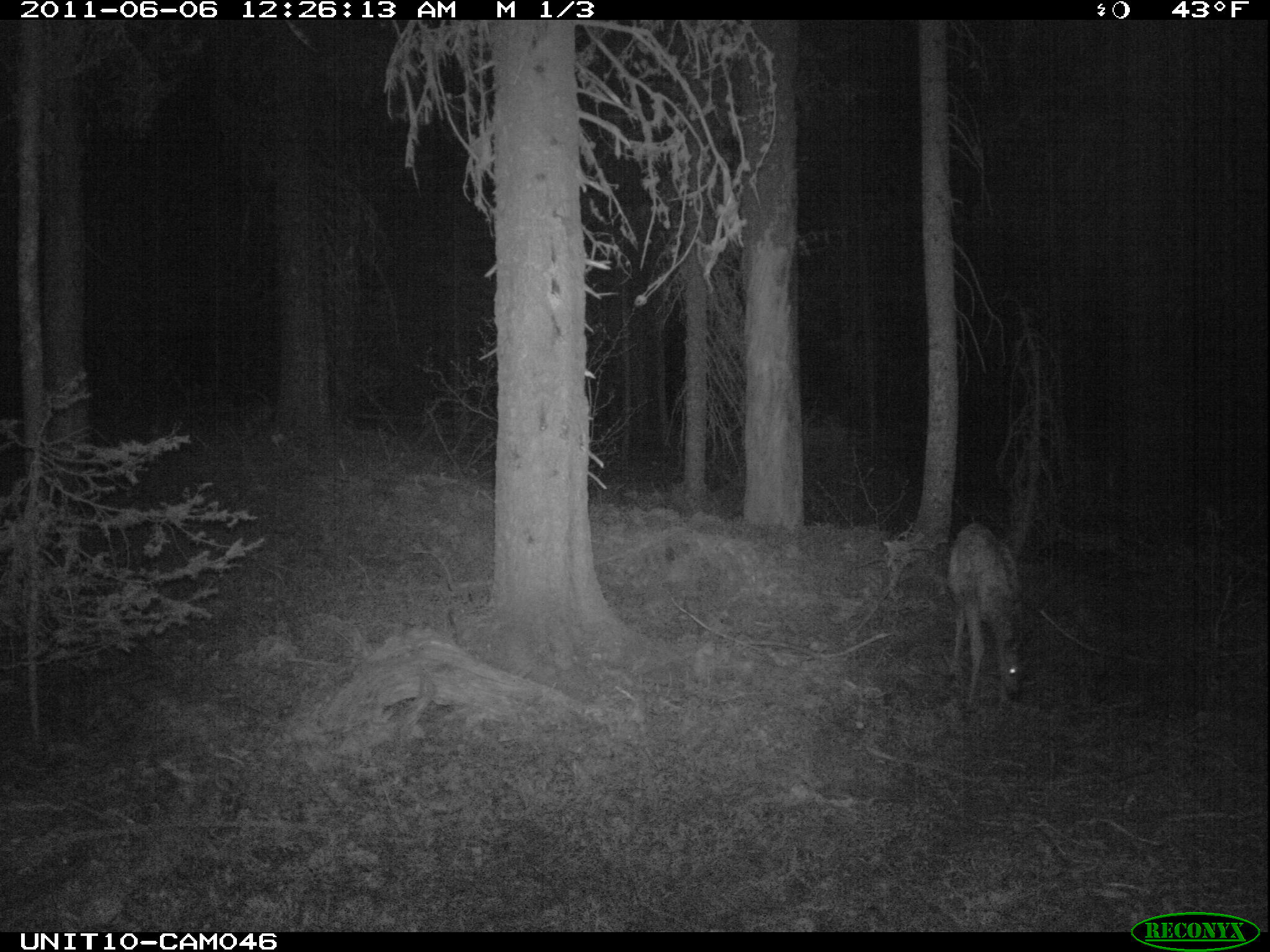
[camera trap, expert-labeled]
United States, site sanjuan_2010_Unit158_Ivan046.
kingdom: Animalia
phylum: Chordata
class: Mammalia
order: Artiodactyla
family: Cervidae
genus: Cervus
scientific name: Cervus elaphus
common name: red deer